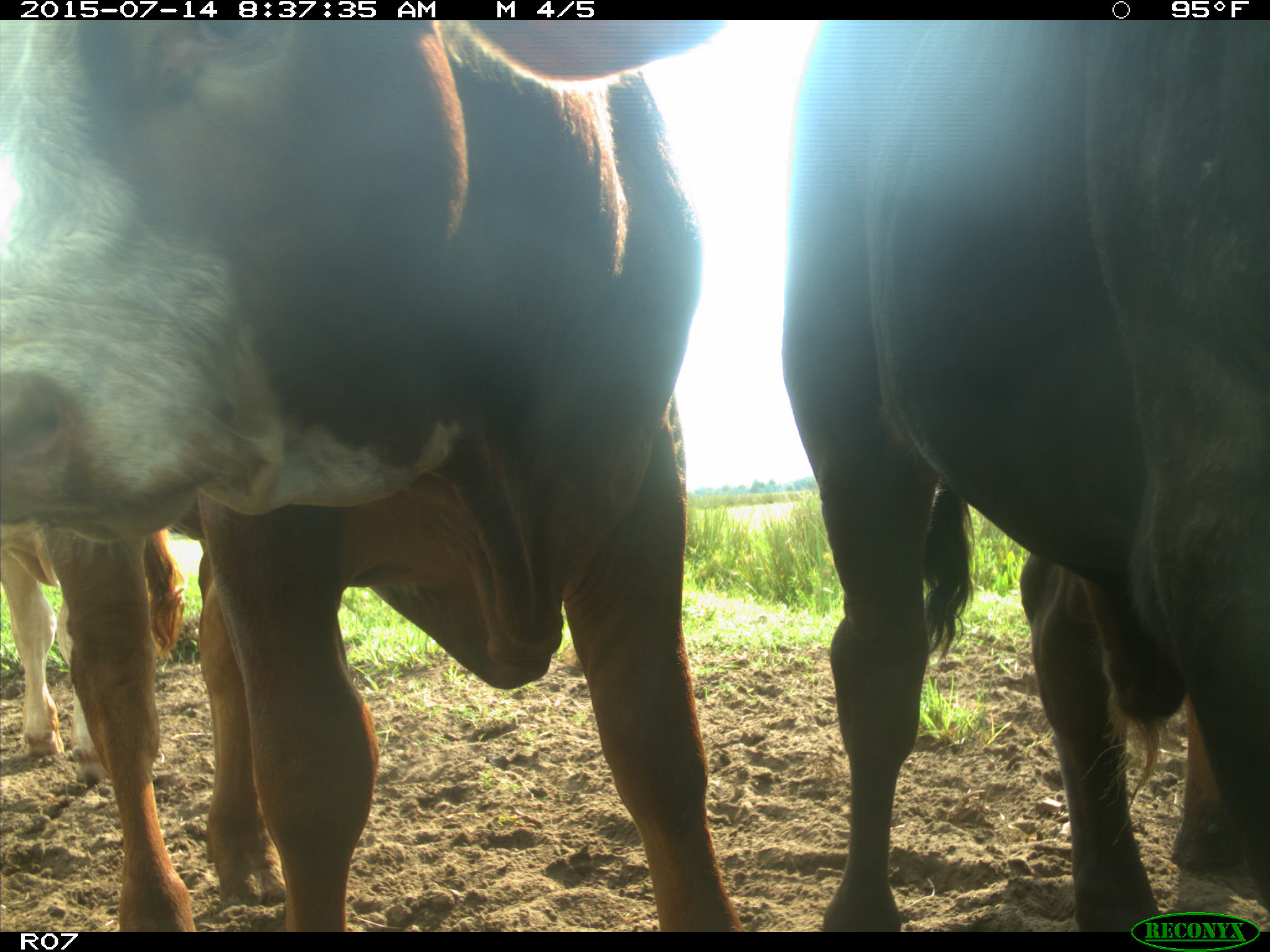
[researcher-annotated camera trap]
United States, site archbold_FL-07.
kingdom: Animalia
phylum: Chordata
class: Mammalia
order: Artiodactyla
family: Bovidae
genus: Bos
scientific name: Bos taurus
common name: domestic cow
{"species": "Bos taurus (domestic cow)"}